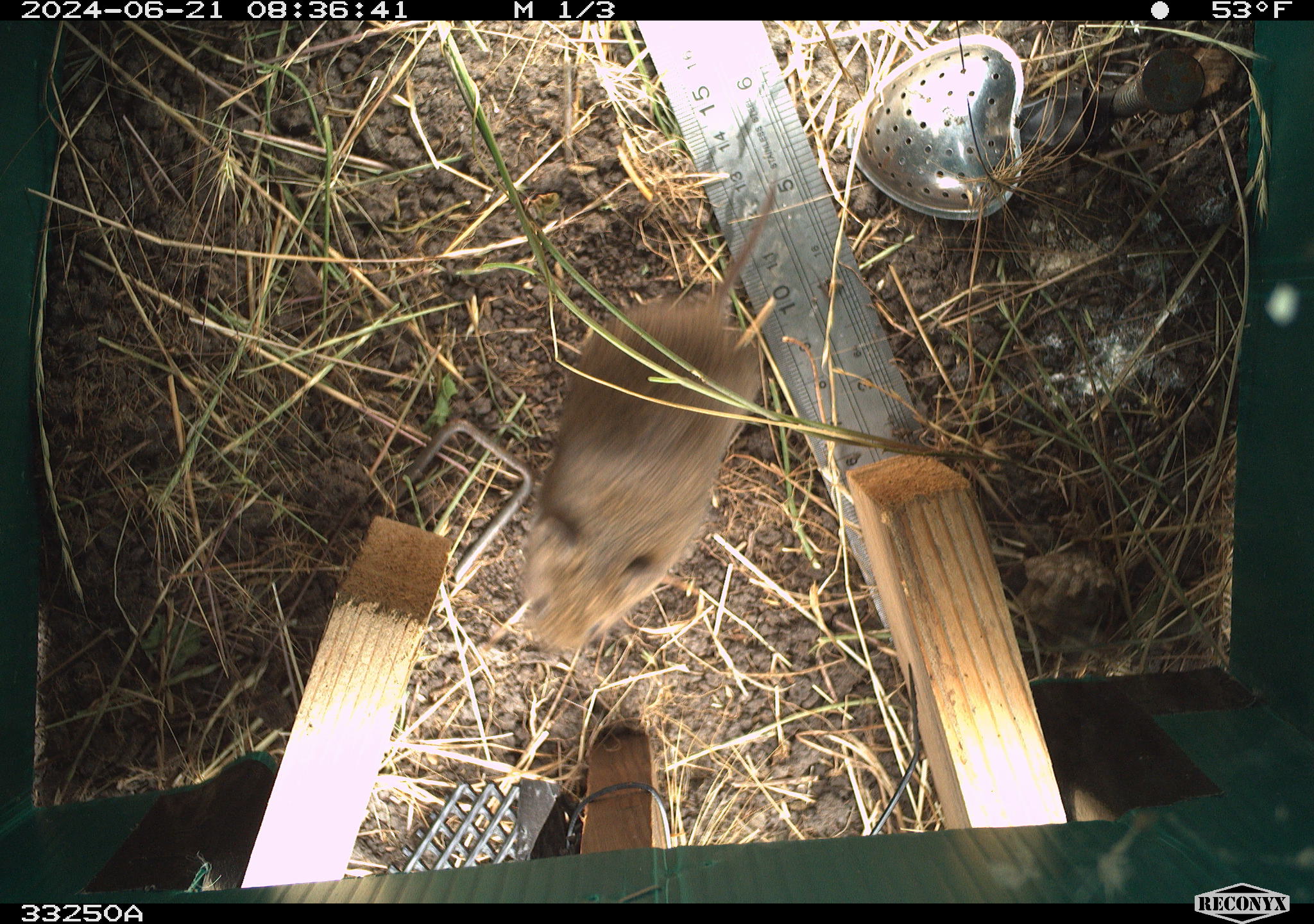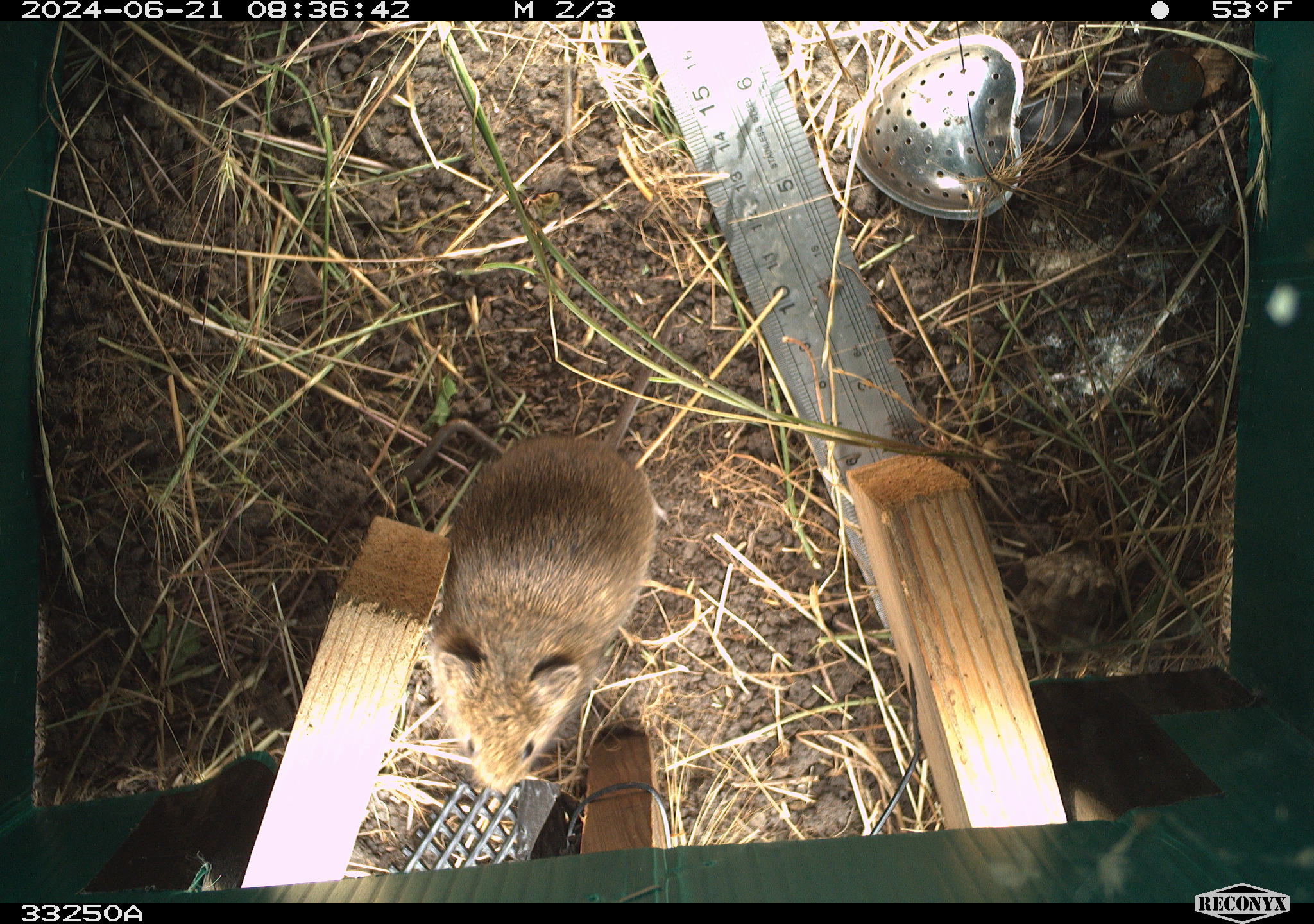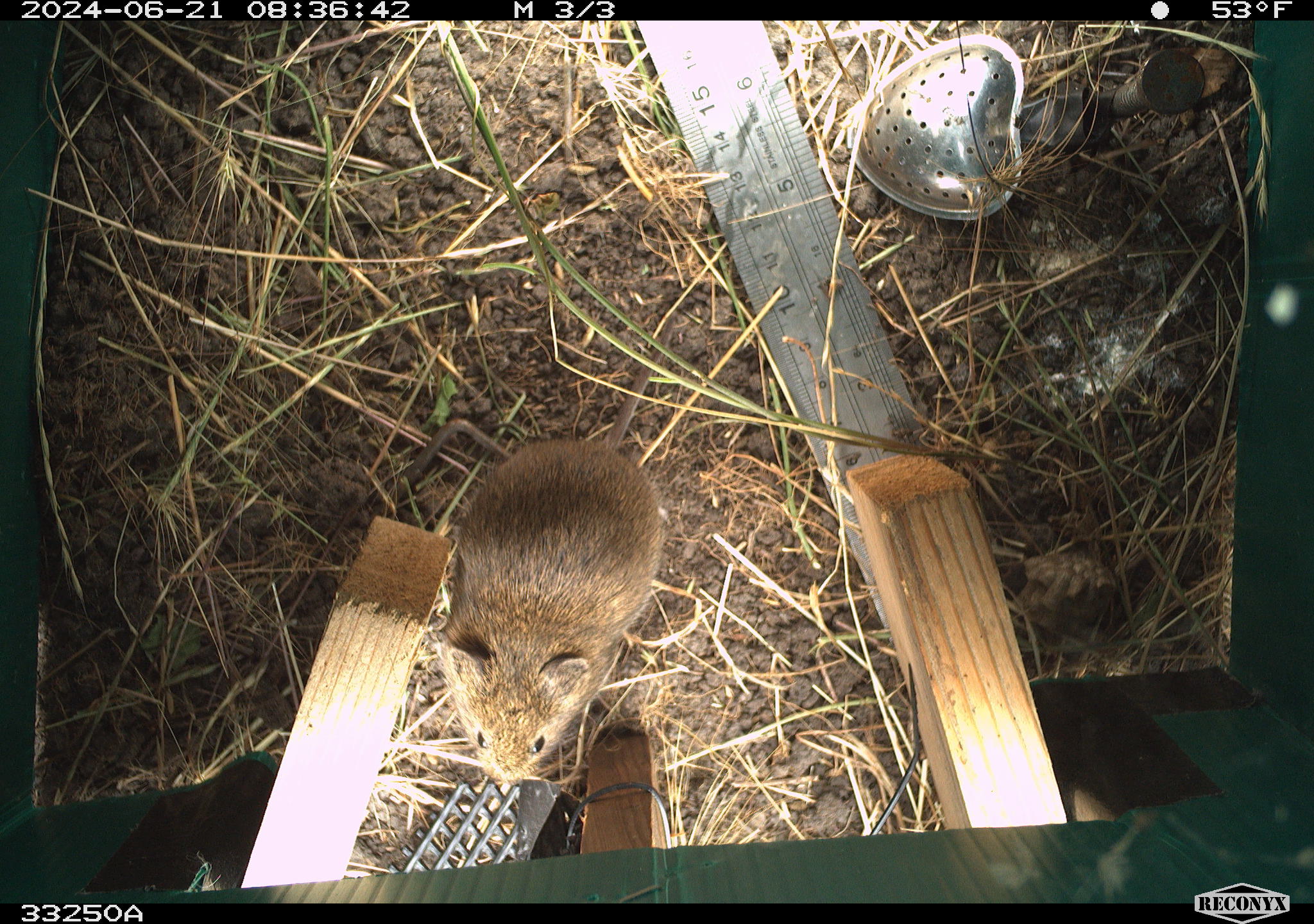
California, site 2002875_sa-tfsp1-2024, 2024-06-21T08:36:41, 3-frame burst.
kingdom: Animalia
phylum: Chordata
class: Mammalia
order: Rodentia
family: Cricetidae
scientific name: Arvicolinae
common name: voles, lemmings, and muskrats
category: arvicolinae subfamily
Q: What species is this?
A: Arvicolinae subfamily (voles, lemmings, and muskrats) (Arvicolinae).